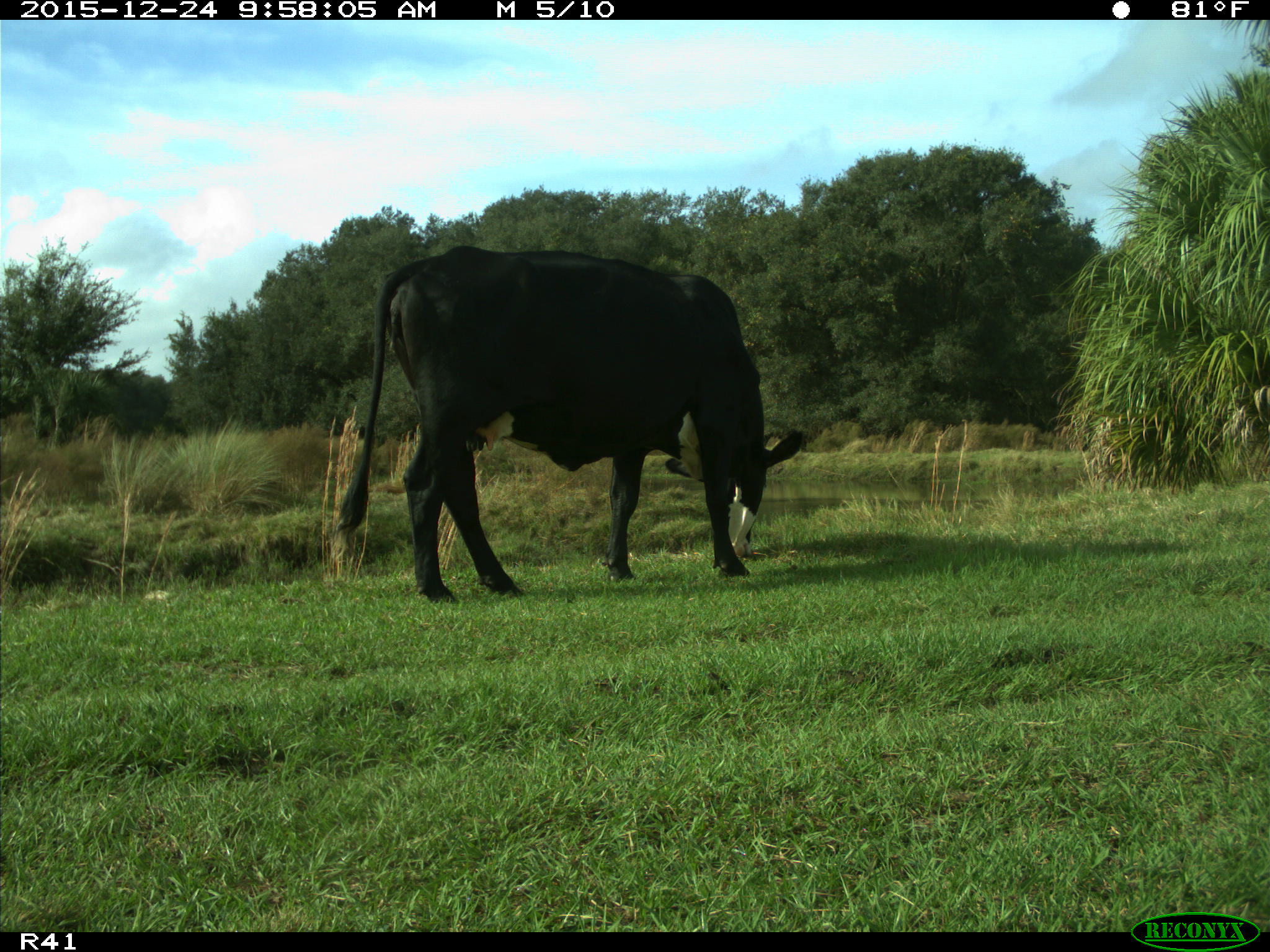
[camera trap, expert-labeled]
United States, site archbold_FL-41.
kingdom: Animalia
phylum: Chordata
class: Mammalia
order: Artiodactyla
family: Bovidae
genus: Bos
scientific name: Bos taurus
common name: domestic cow